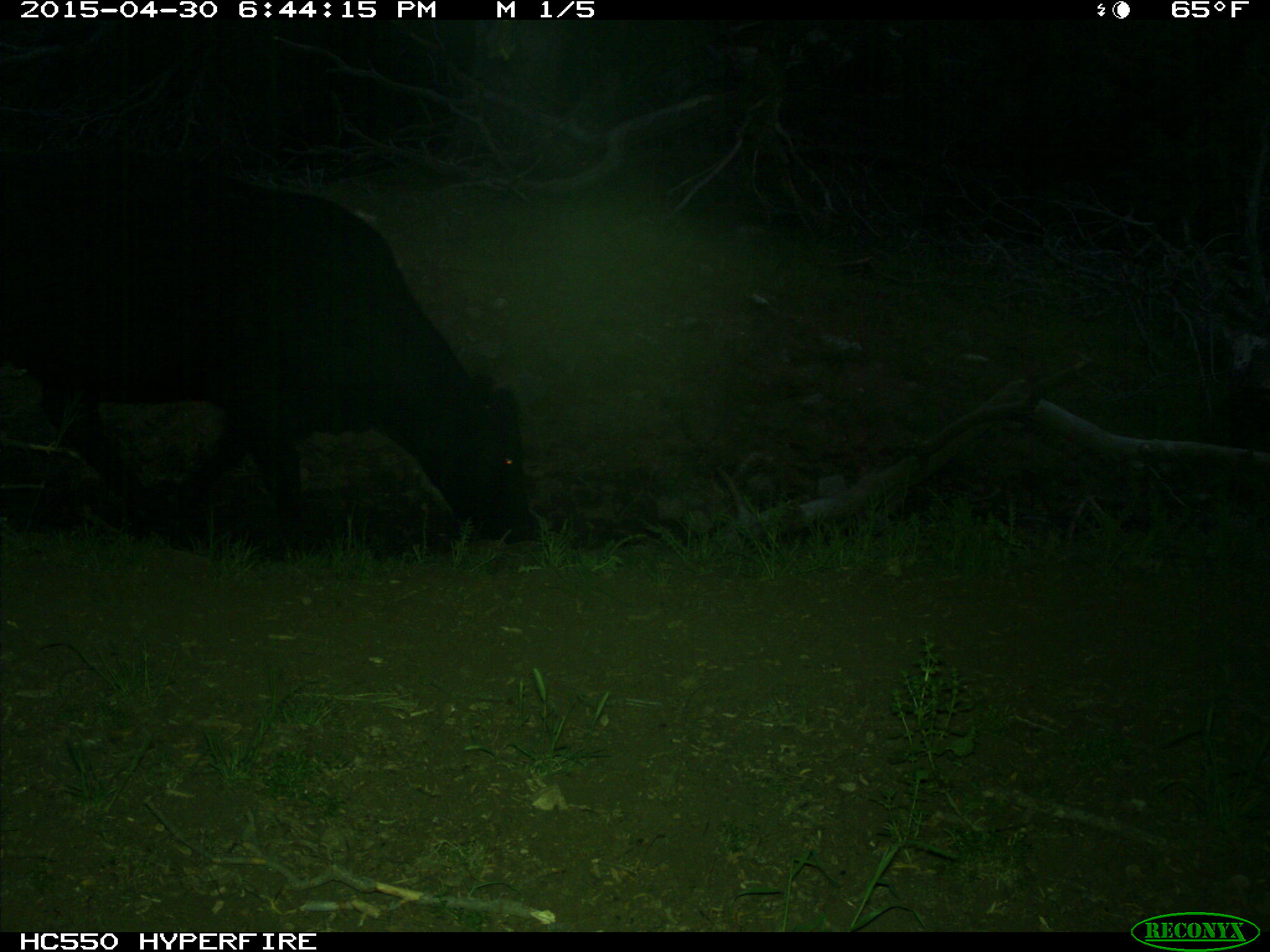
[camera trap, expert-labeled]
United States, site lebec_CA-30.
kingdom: Animalia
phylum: Chordata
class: Mammalia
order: Artiodactyla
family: Bovidae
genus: Bos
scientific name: Bos taurus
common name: domestic cow